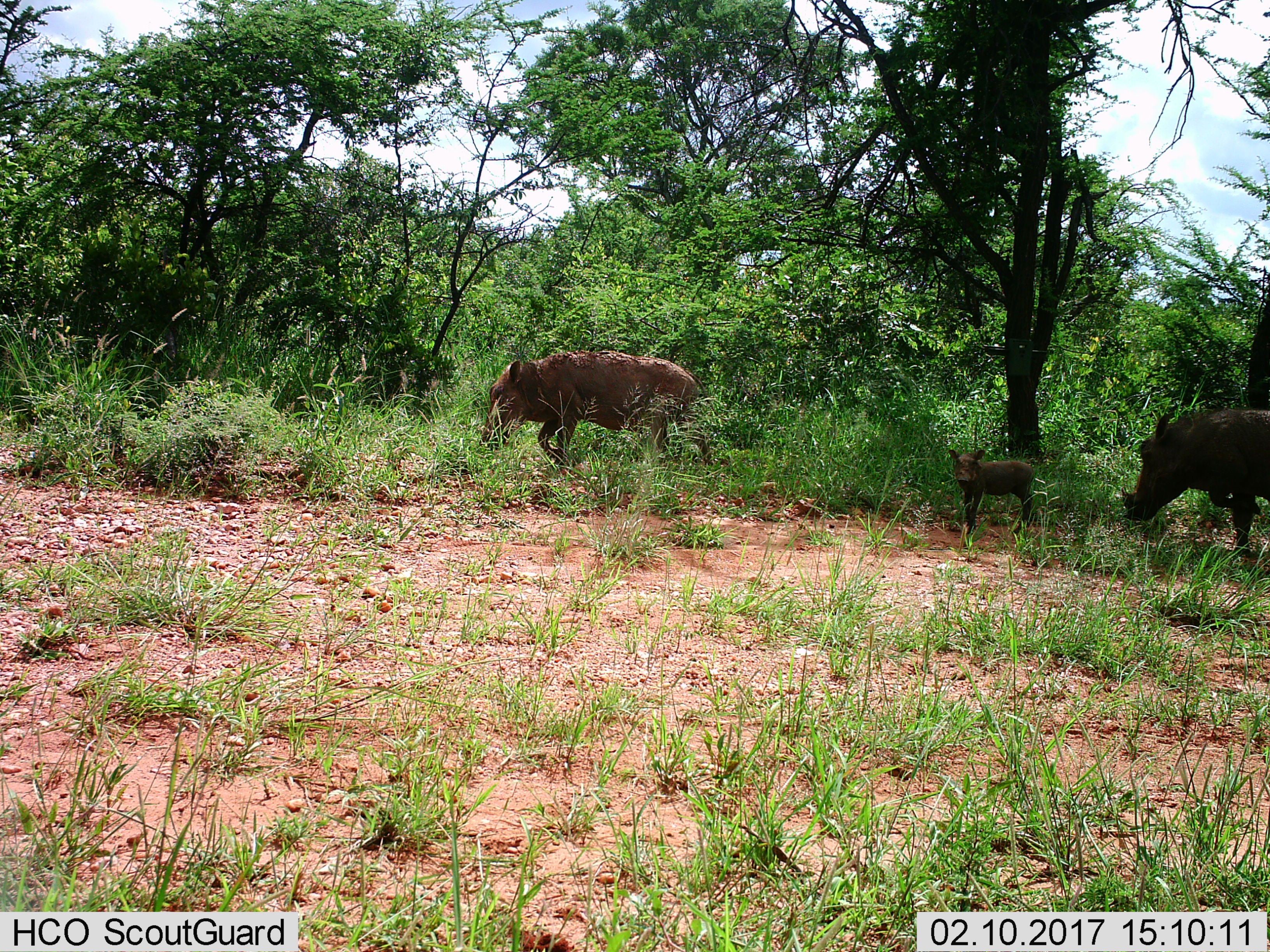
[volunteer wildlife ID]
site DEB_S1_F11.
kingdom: Animalia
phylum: Chordata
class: Mammalia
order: Artiodactyla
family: Suidae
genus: Phacochoerus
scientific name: Phacochoerus africanus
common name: warthog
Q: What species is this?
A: Warthog (Phacochoerus africanus).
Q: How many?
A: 3.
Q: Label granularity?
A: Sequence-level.